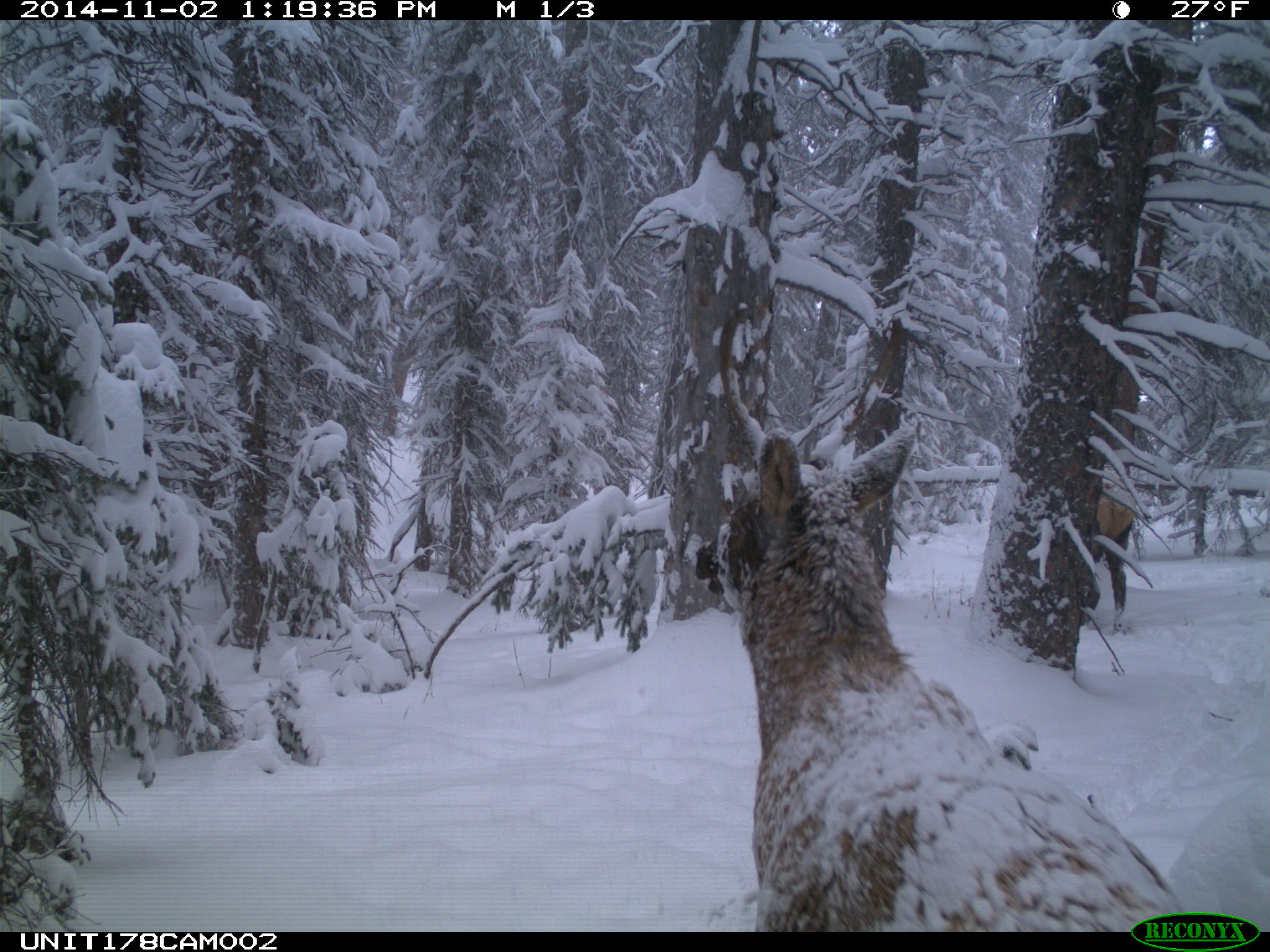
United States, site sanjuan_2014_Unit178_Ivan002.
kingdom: Animalia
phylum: Chordata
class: Mammalia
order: Artiodactyla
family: Cervidae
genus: Cervus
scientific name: Cervus elaphus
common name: red deer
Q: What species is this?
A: Cervus elaphus (red deer).